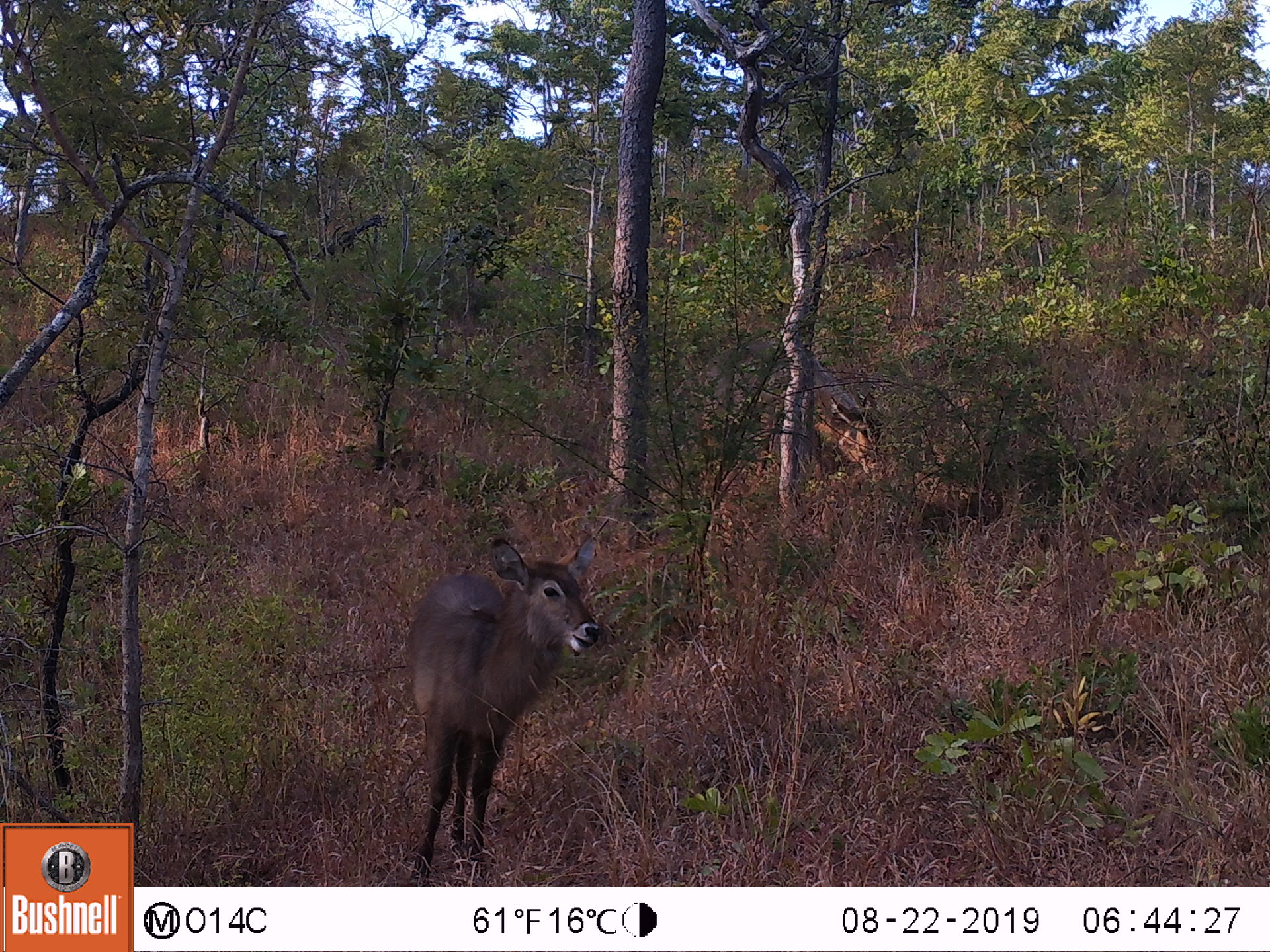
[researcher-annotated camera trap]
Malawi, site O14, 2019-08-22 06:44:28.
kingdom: Animalia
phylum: Chordata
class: Mammalia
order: Artiodactyla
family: Bovidae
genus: Kobus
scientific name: Kobus ellipsiprymnus ellipsiprymnus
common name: common waterbuck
Common waterbuck (Kobus ellipsiprymnus ellipsiprymnus), count 2.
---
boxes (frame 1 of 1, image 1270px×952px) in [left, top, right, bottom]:
common waterbuck: [400, 533, 605, 878]; [693, 333, 889, 481]